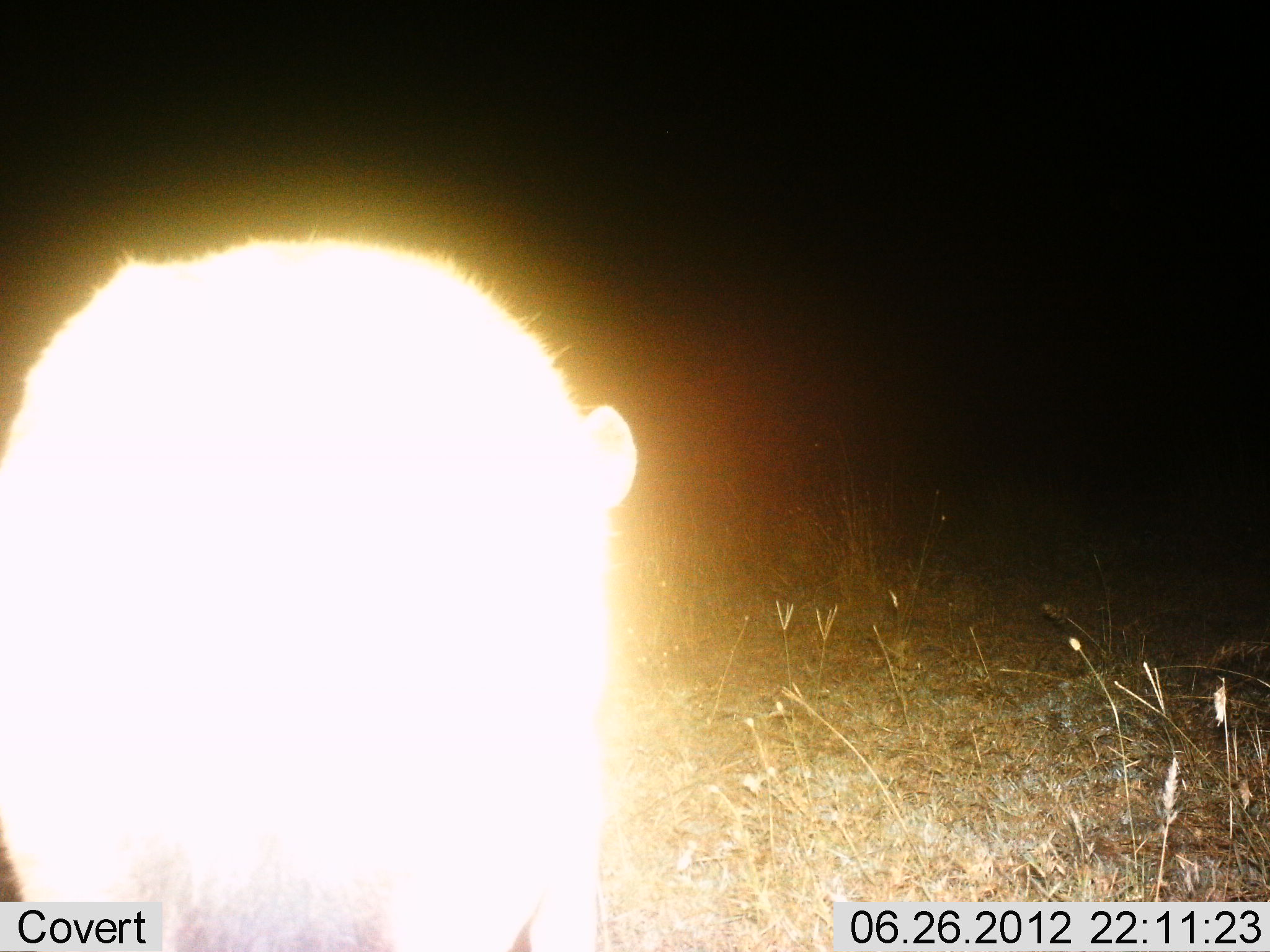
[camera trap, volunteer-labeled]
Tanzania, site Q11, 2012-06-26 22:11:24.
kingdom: Animalia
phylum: Chordata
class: Mammalia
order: Carnivora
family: Hyaenidae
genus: Crocuta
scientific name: Crocuta crocuta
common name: spotted hyena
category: hyenaspotted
Hyenaspotted (spotted hyena) (Crocuta crocuta), count 1. Behavior (volunteer vote fractions): standing 80%, resting 0%, moving 40%, interacting 20%. Young present (vote fraction): 0%. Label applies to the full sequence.